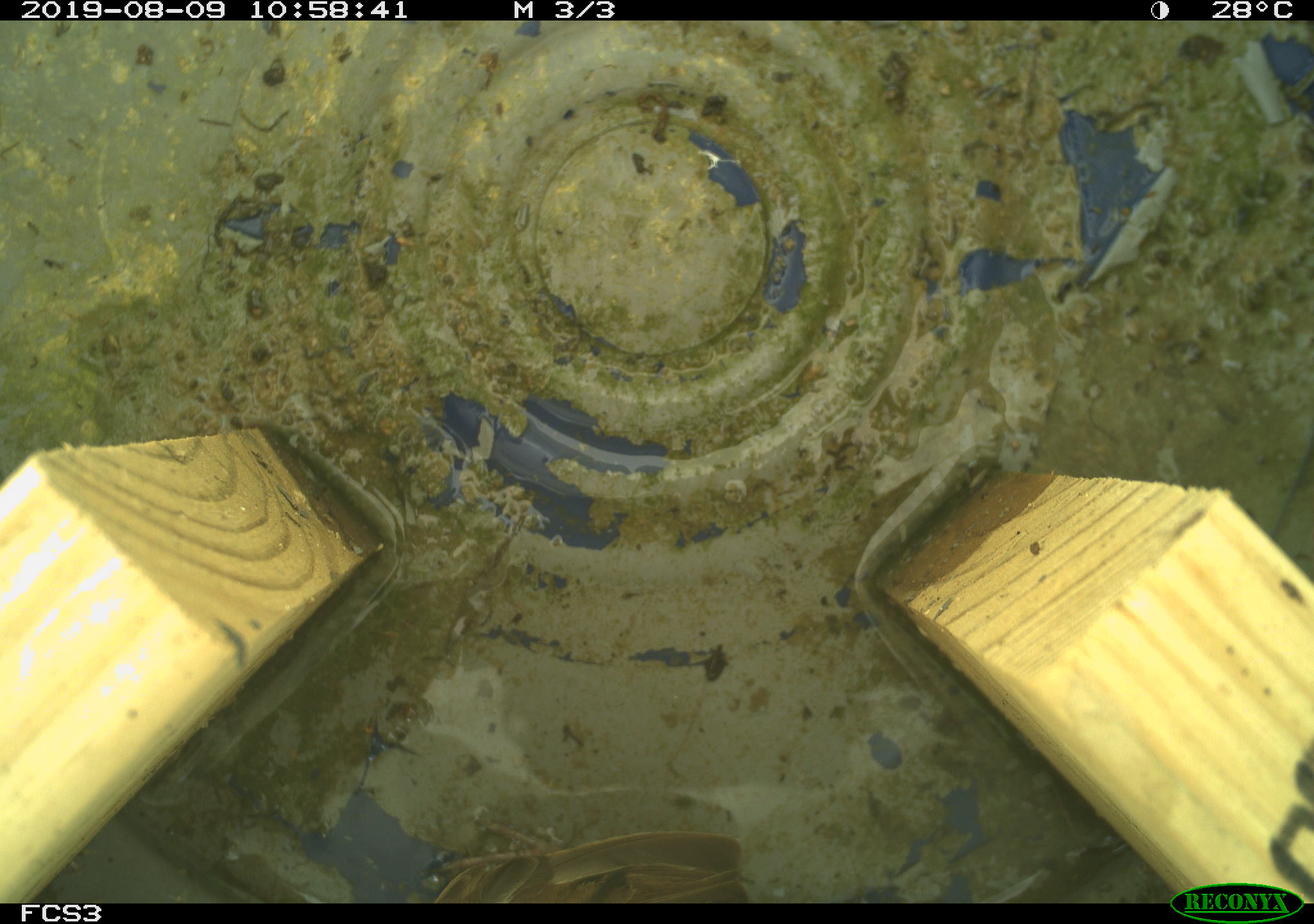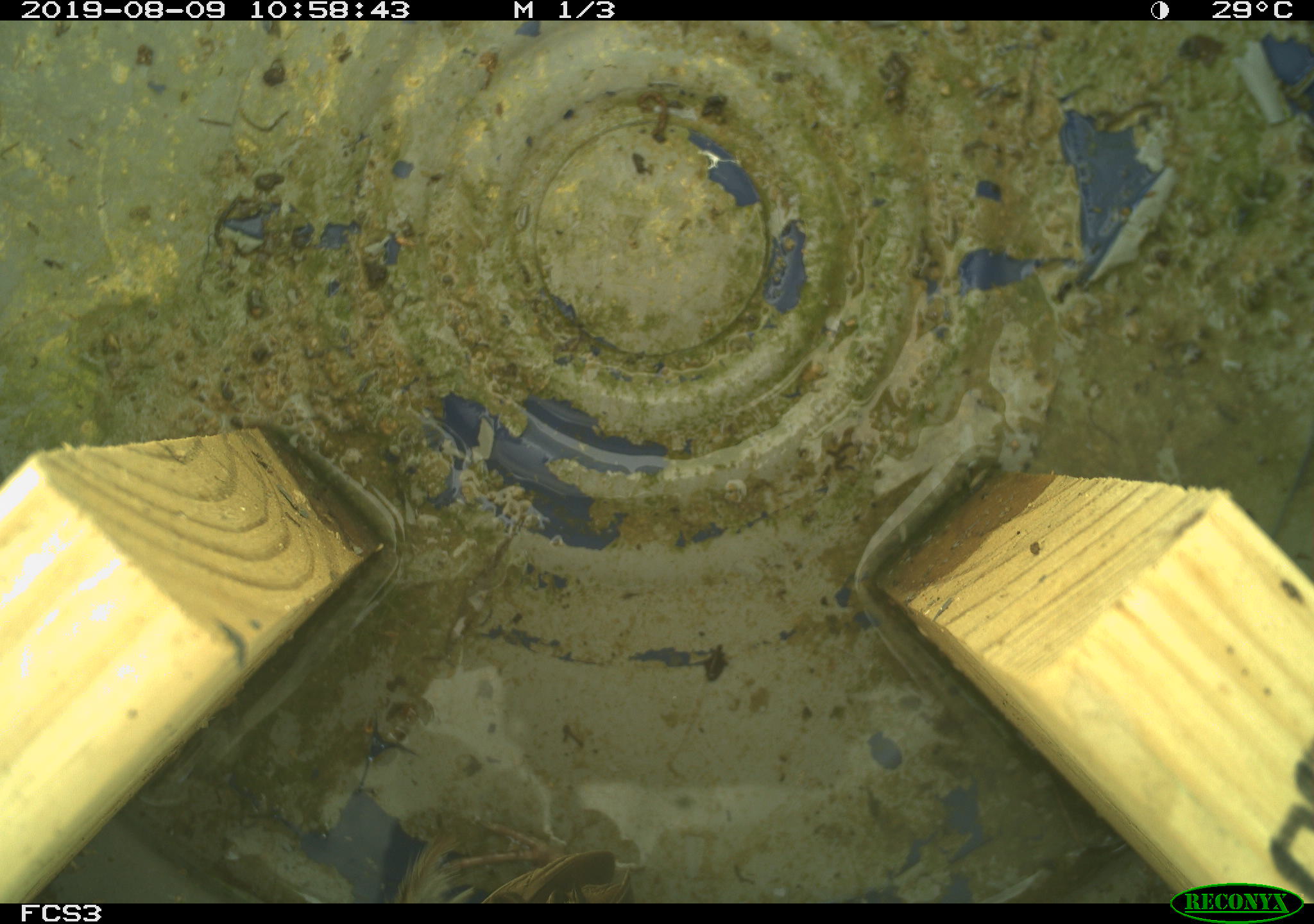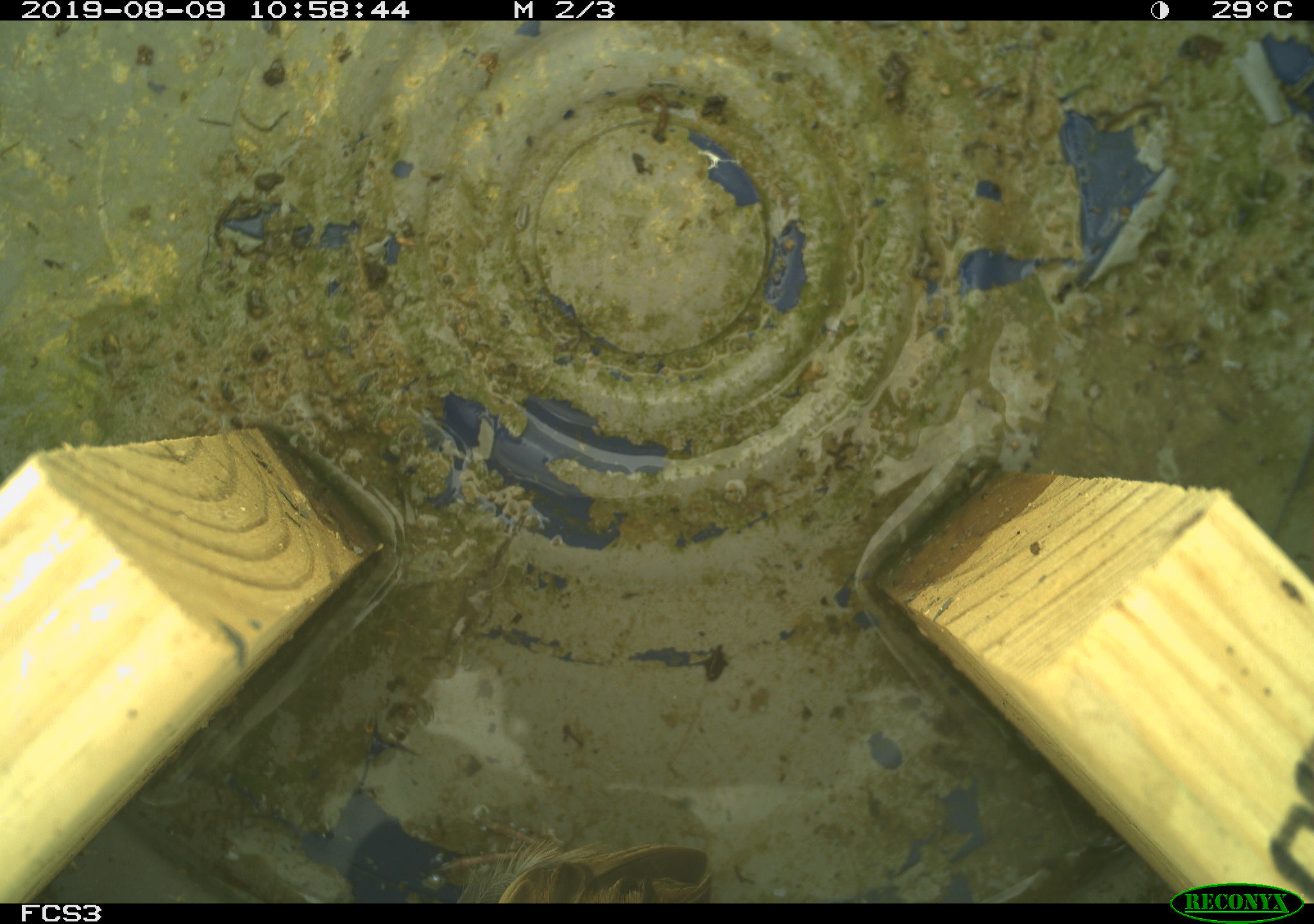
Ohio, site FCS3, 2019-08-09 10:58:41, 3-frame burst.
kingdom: Animalia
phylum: Chordata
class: Aves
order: Passeriformes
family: Passerellidae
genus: Melospiza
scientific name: Melospiza melodia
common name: song sparrow